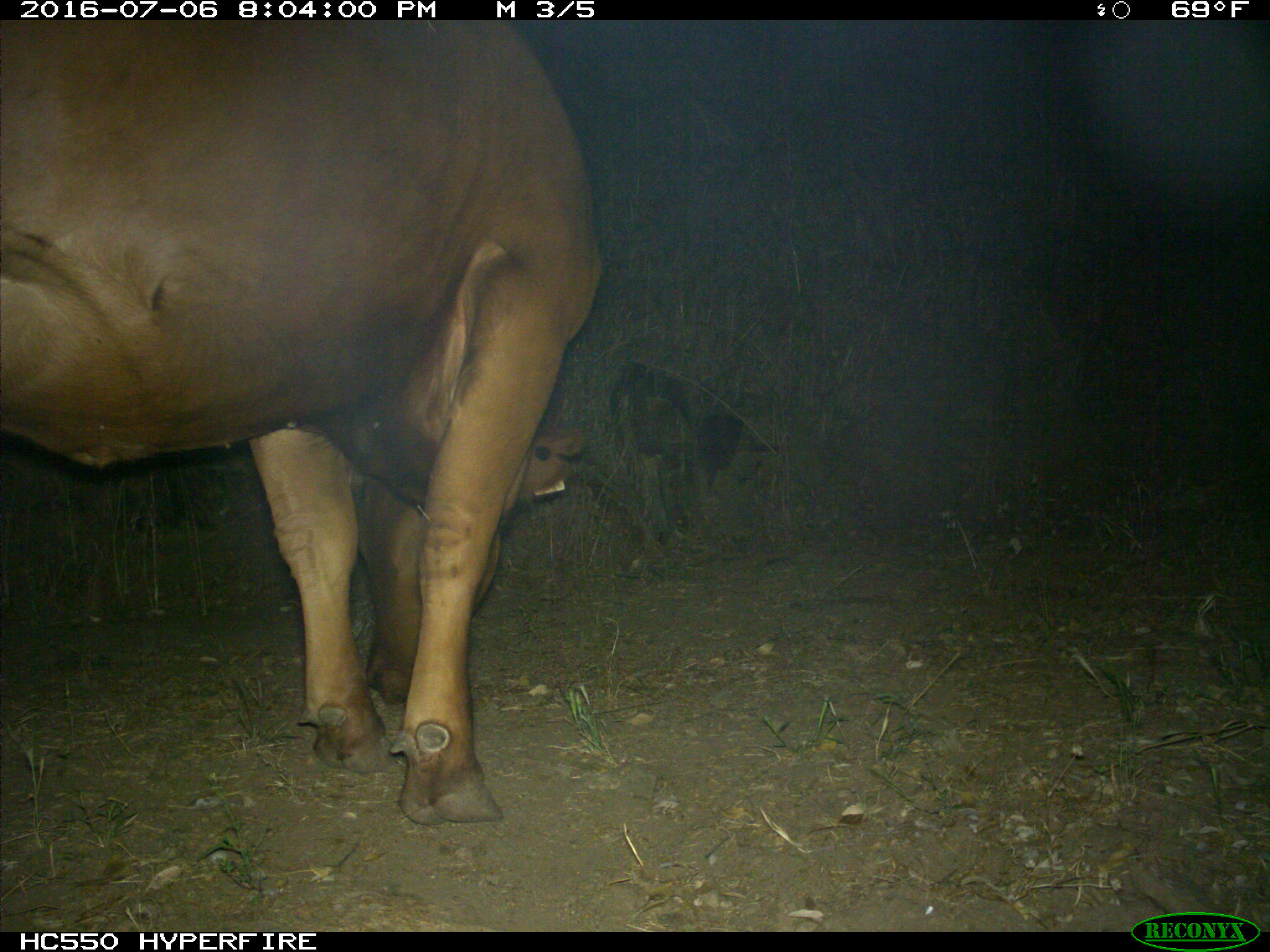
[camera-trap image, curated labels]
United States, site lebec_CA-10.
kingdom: Animalia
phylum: Chordata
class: Mammalia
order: Artiodactyla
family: Bovidae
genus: Bos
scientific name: Bos taurus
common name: domestic cow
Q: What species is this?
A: Bos taurus (domestic cow).